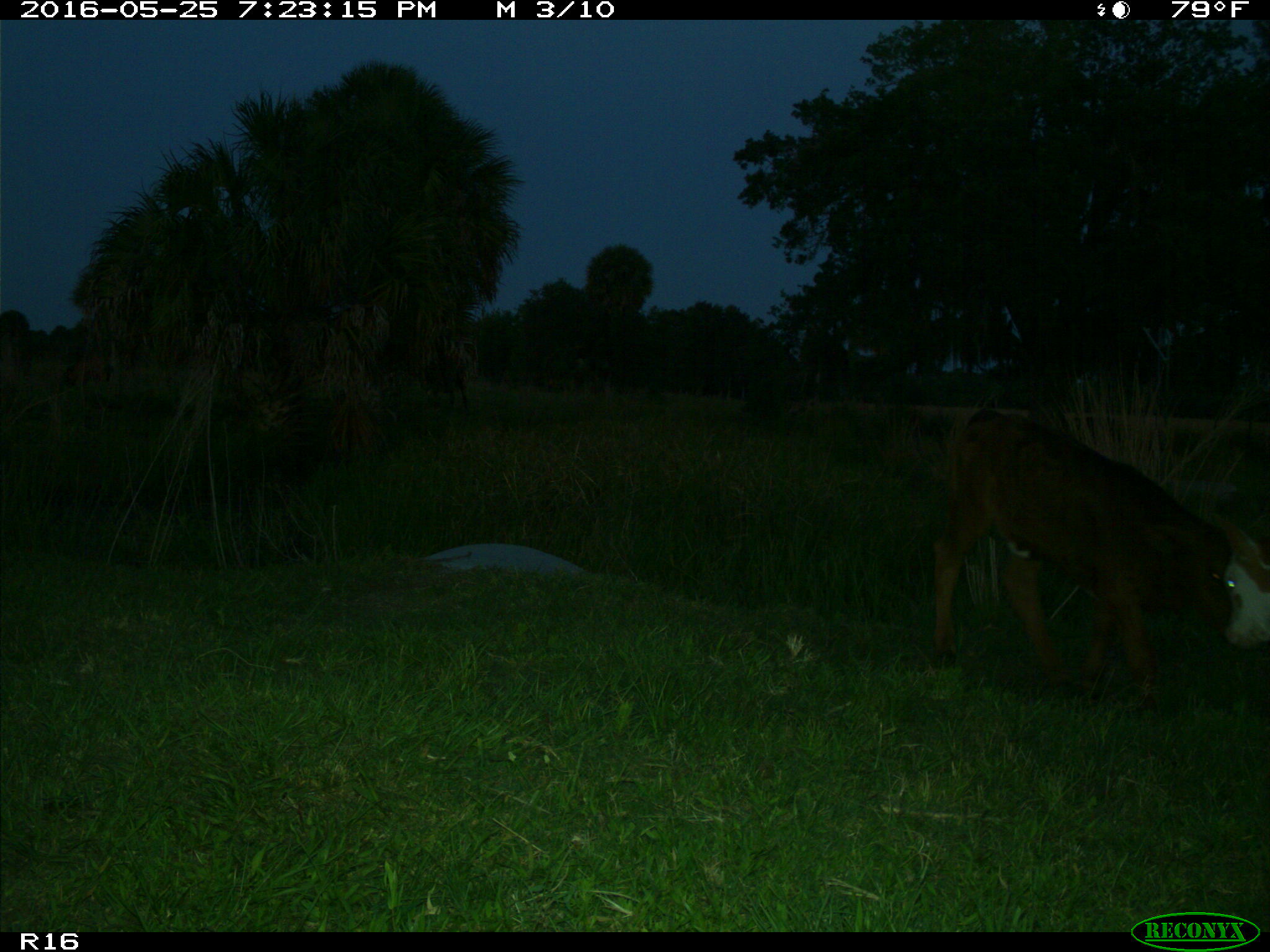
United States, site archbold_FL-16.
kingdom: Animalia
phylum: Chordata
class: Mammalia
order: Artiodactyla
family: Bovidae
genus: Bos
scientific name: Bos taurus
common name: domestic cow